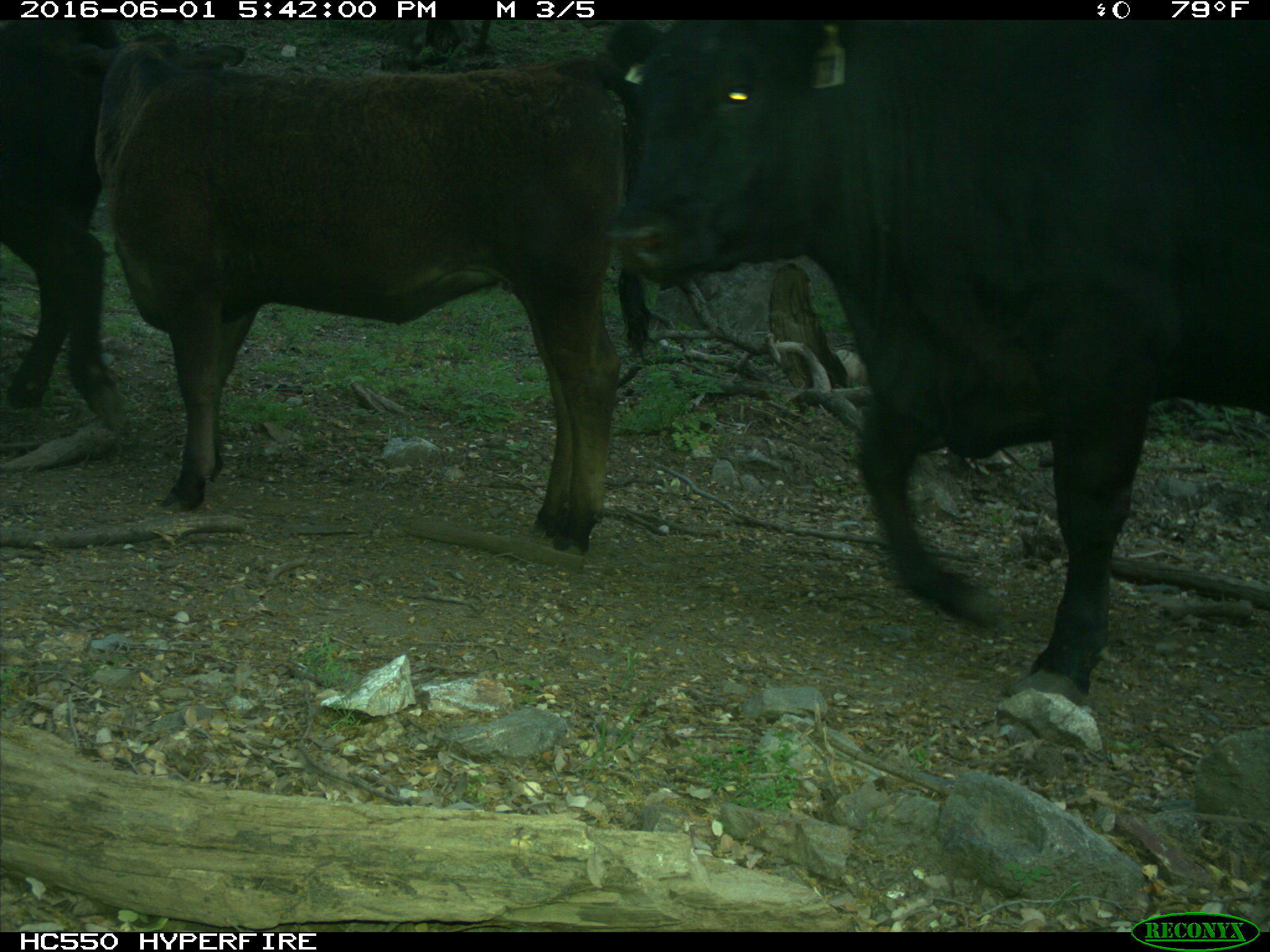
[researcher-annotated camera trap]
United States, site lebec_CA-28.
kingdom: Animalia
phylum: Chordata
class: Mammalia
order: Artiodactyla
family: Bovidae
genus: Bos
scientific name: Bos taurus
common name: domestic cow